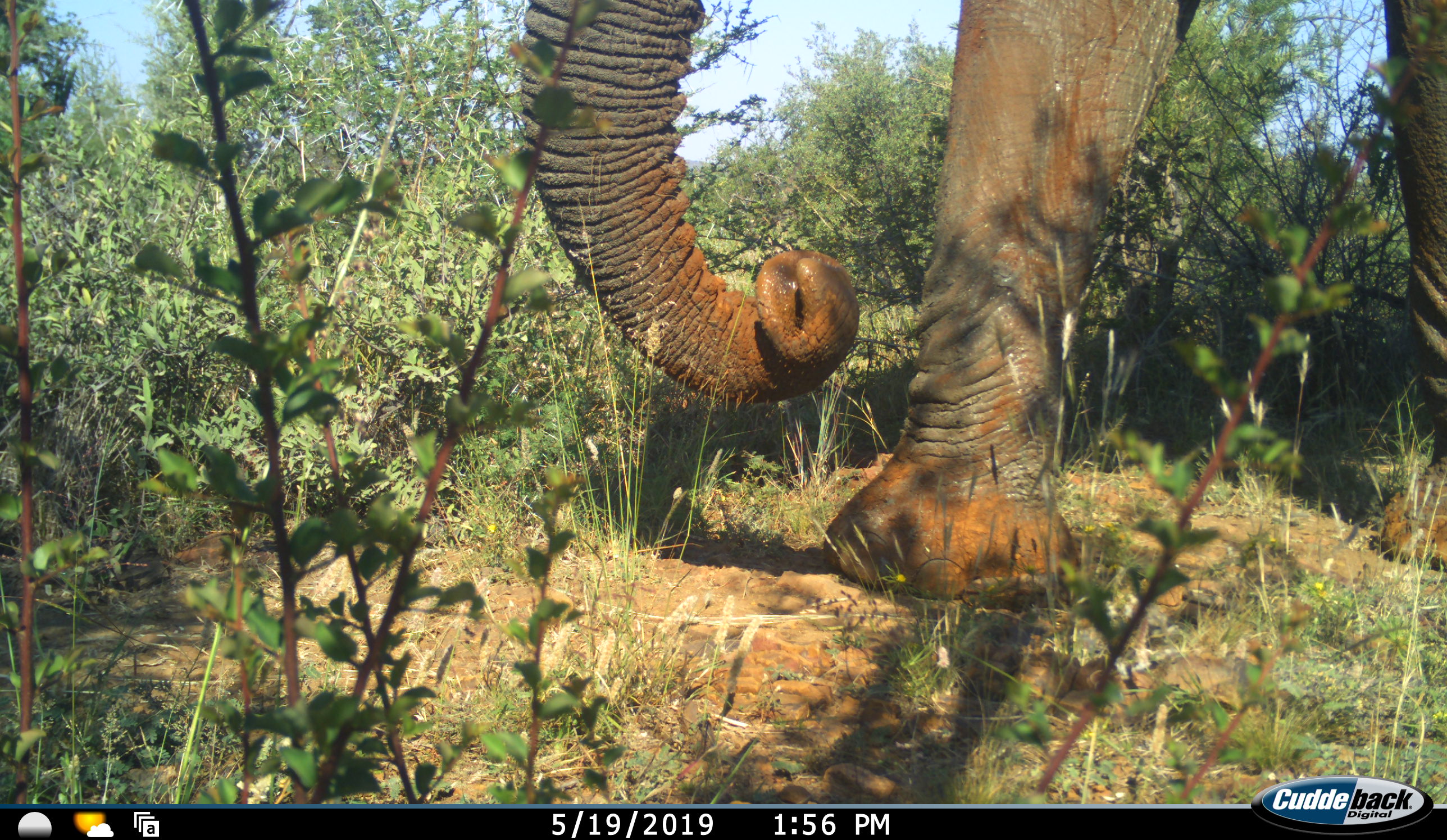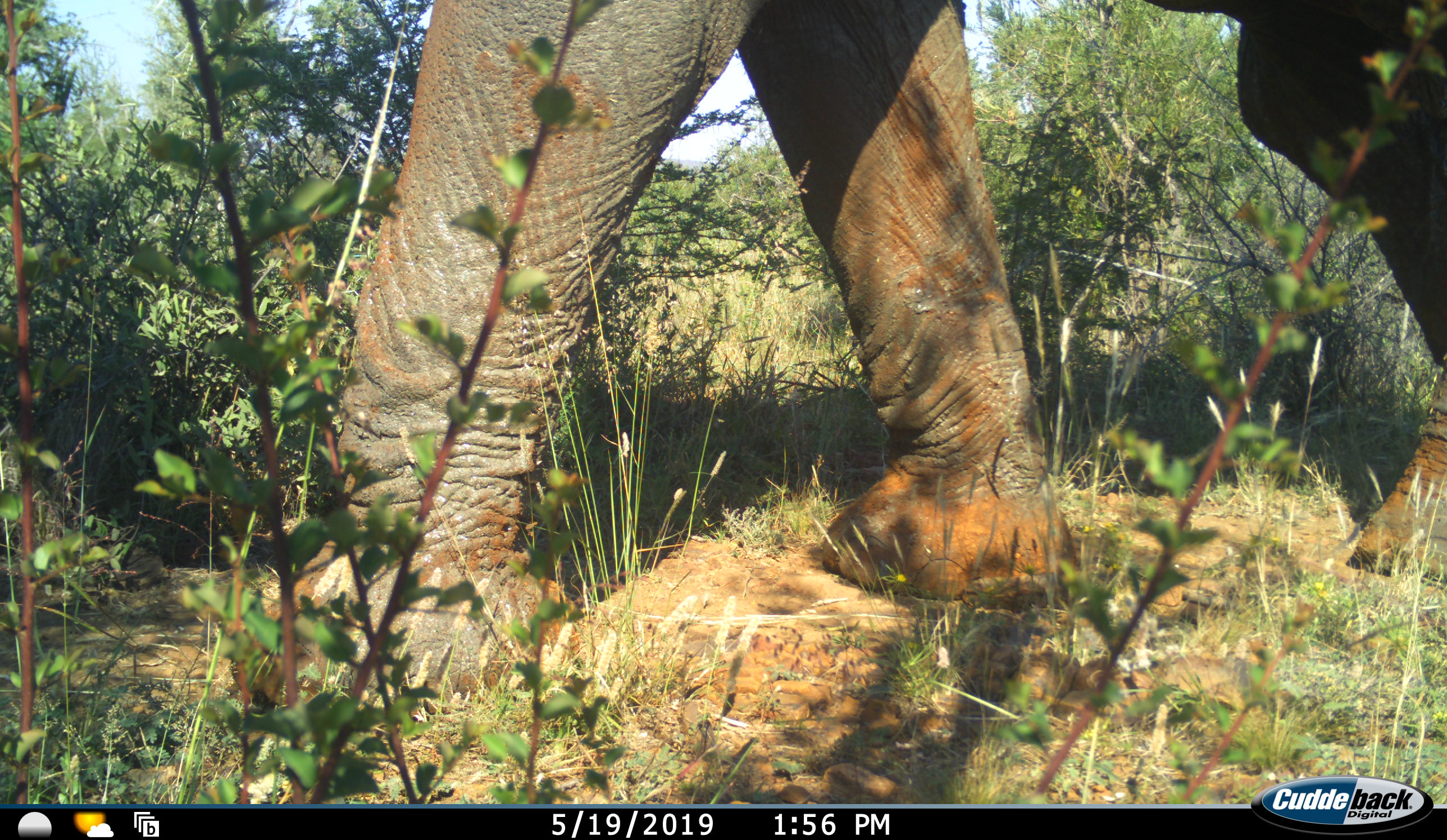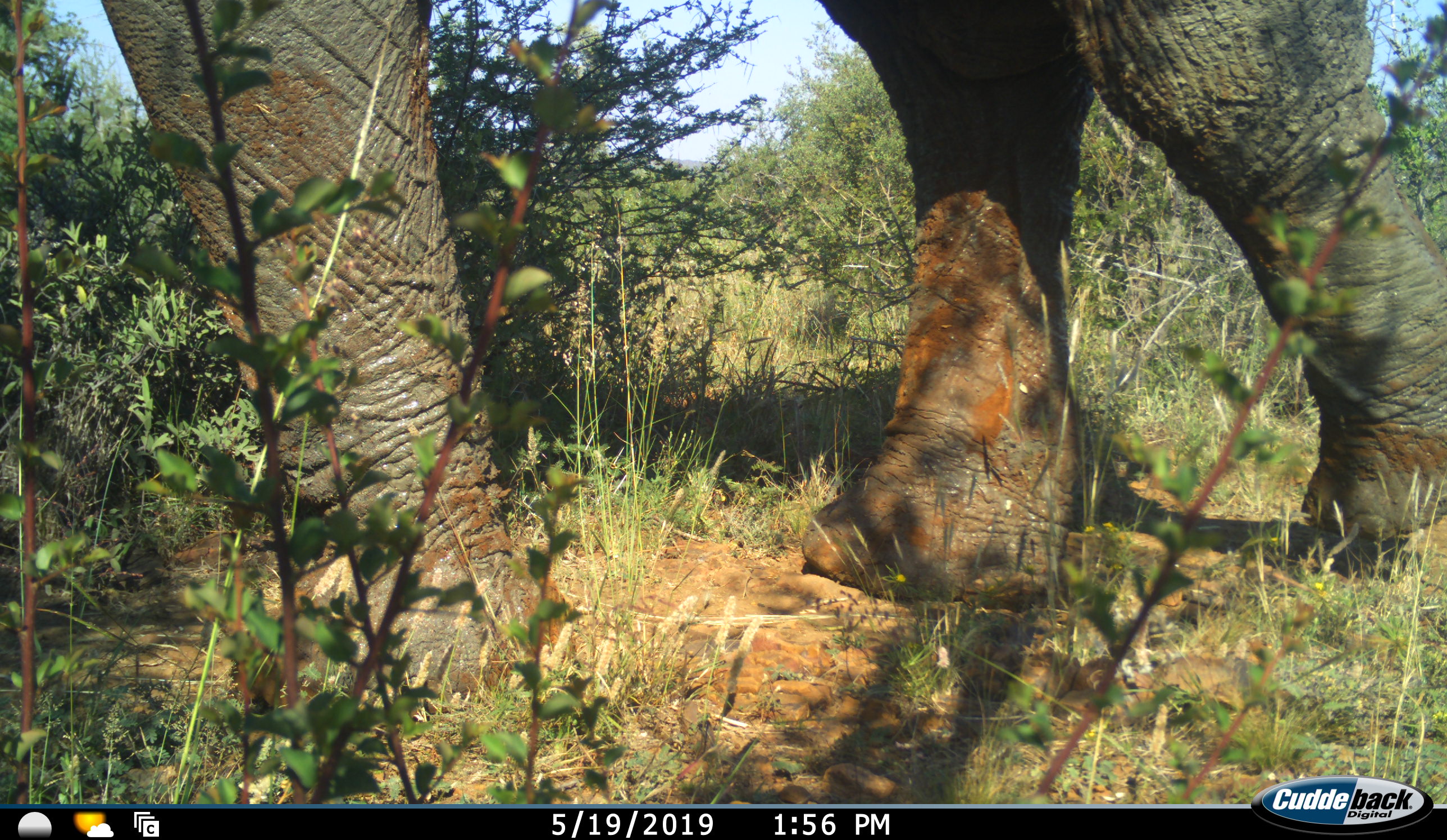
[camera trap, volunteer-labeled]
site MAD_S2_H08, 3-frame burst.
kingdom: Animalia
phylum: Chordata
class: Mammalia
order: Proboscidea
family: Elephantidae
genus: Loxodonta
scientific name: Loxodonta africana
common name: african bush elephant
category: elephant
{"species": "elephant (african bush elephant) (Loxodonta africana)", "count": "1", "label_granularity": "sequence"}